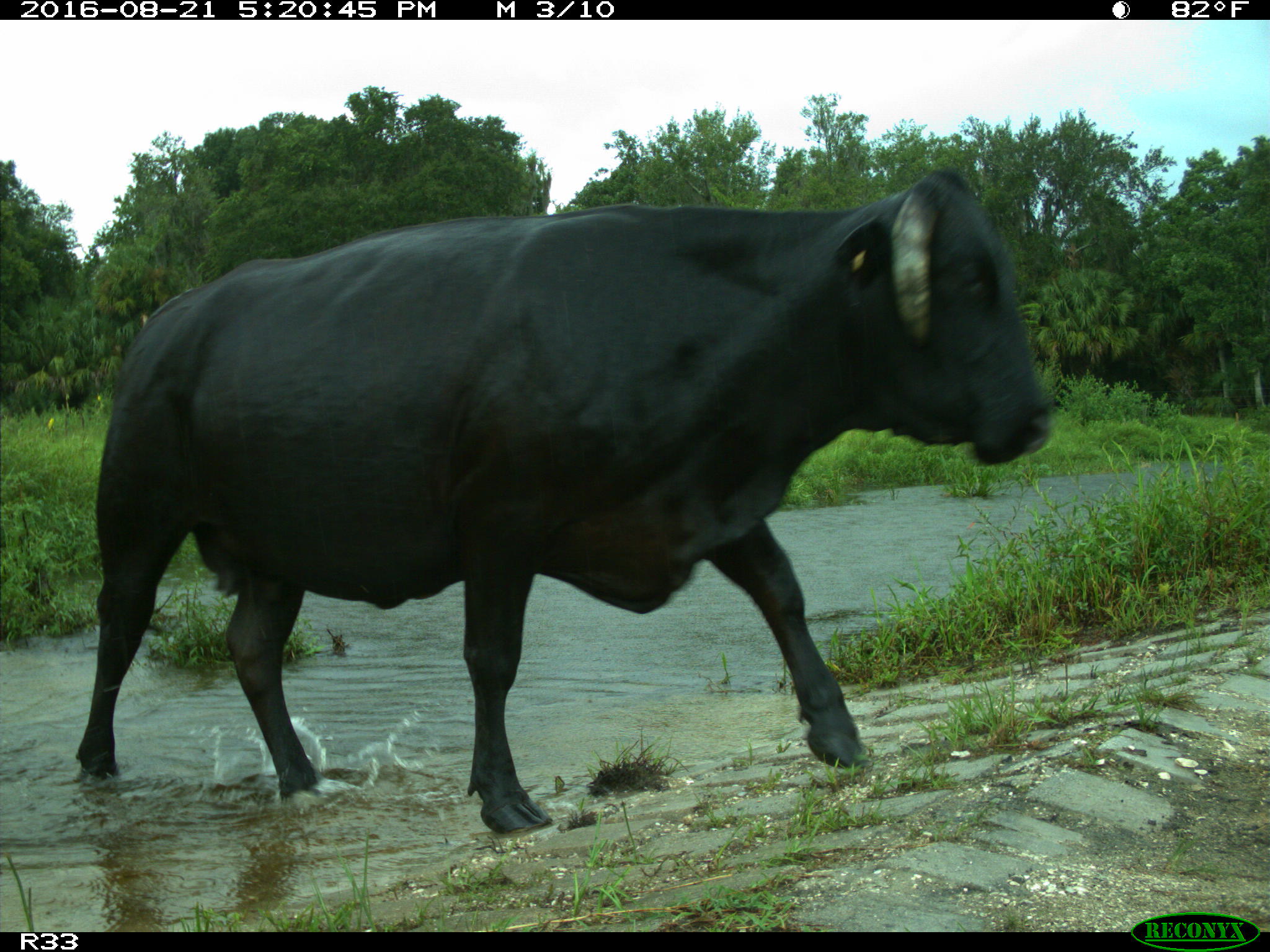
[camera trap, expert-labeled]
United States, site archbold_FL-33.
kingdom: Animalia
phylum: Chordata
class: Mammalia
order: Artiodactyla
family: Bovidae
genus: Bos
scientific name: Bos taurus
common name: domestic cow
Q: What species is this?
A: Bos taurus (domestic cow).